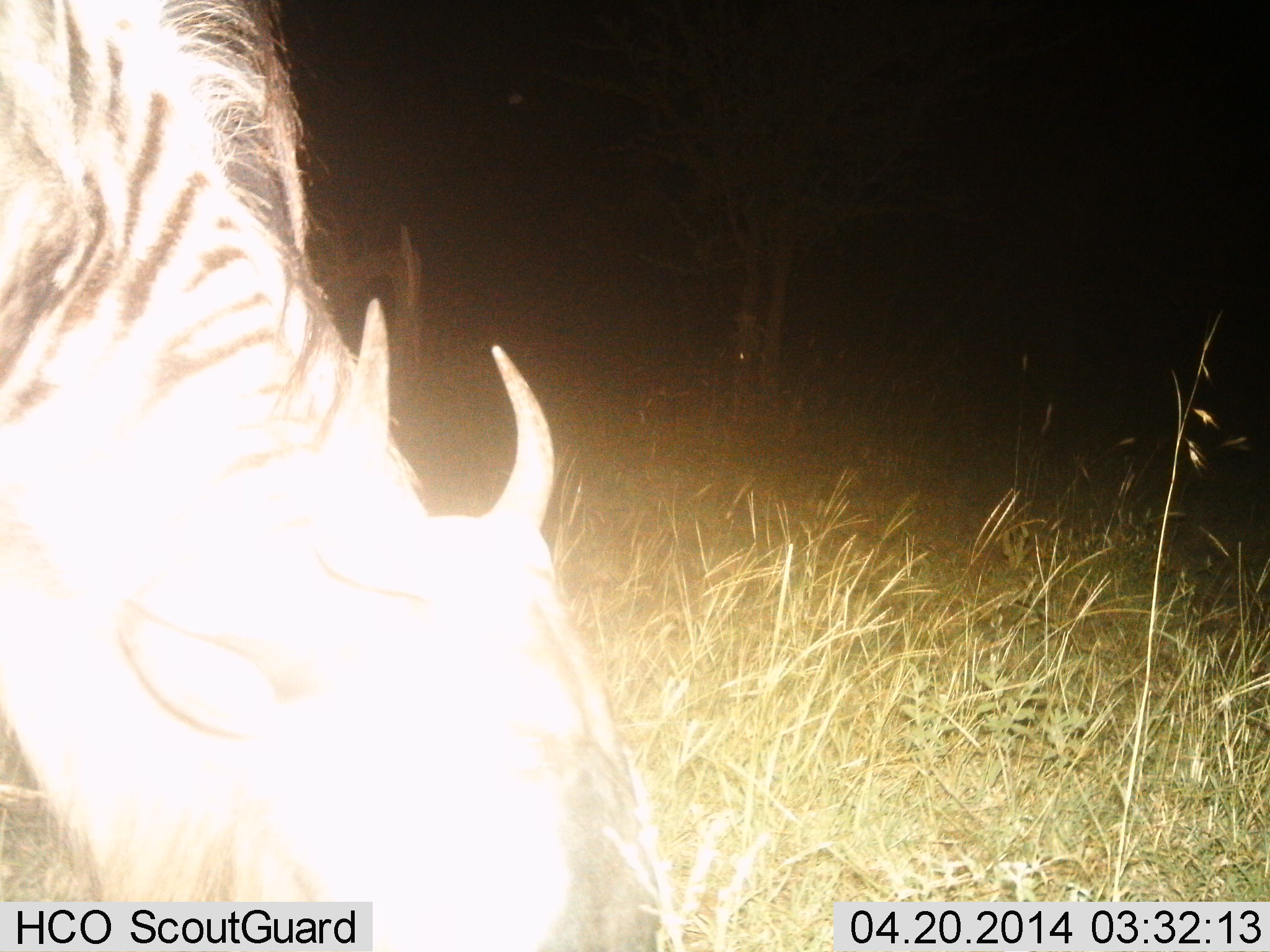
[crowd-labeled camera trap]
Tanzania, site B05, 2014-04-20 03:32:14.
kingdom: Animalia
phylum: Chordata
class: Mammalia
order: Artiodactyla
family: Bovidae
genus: Connochaetes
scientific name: Connochaetes taurinus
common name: blue wildebeest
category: wildebeest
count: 1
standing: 30%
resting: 0%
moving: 0%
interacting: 0%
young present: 0%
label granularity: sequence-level